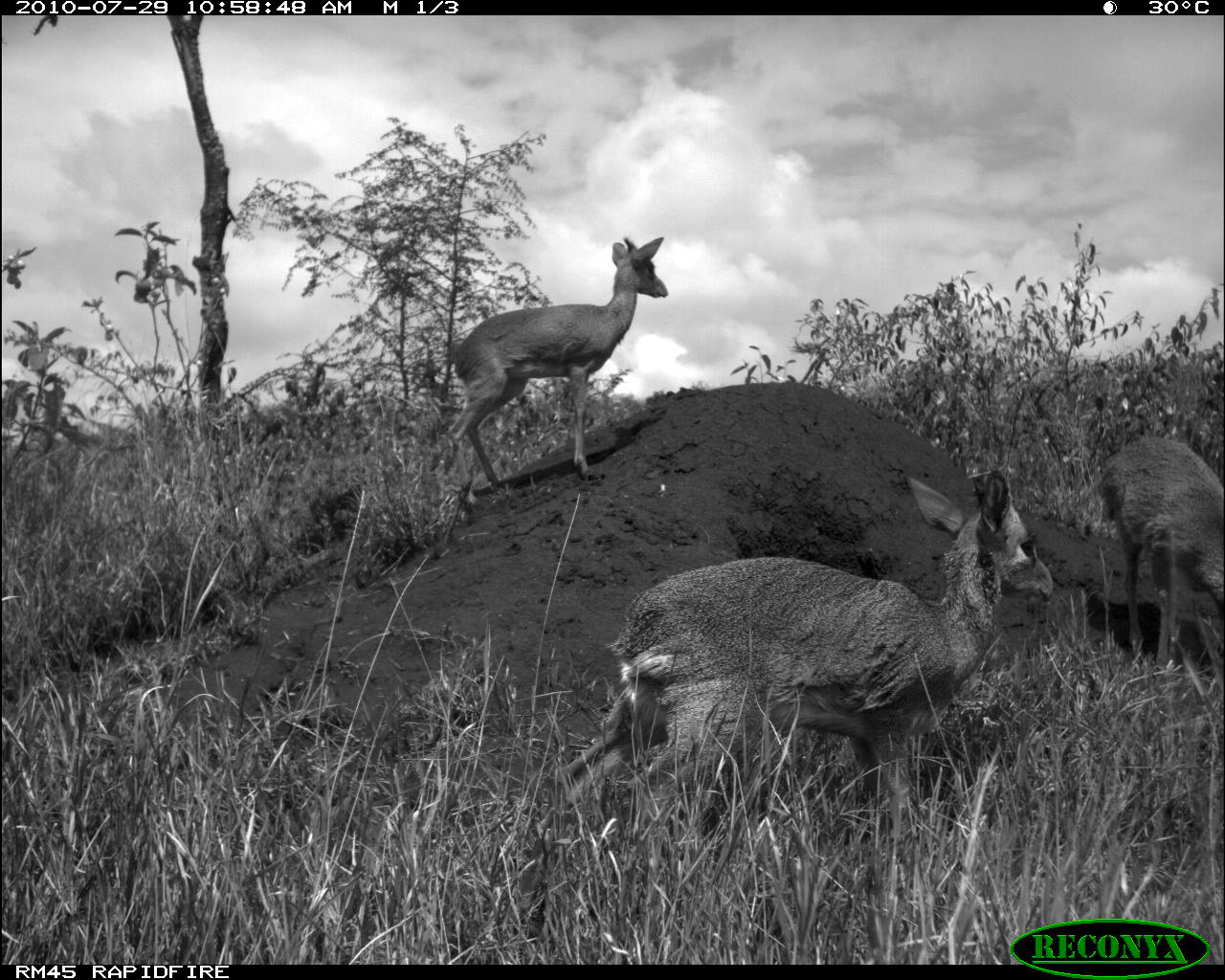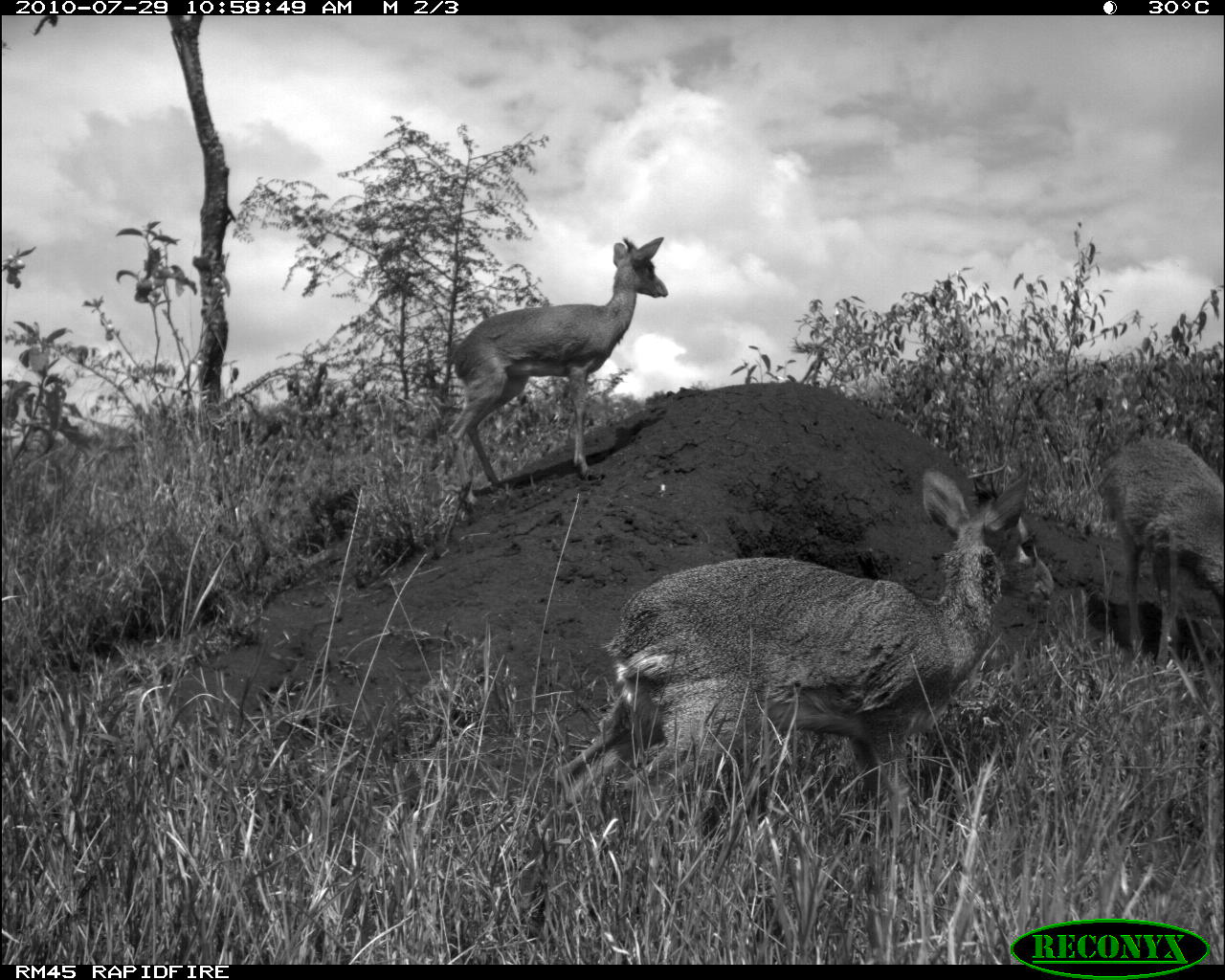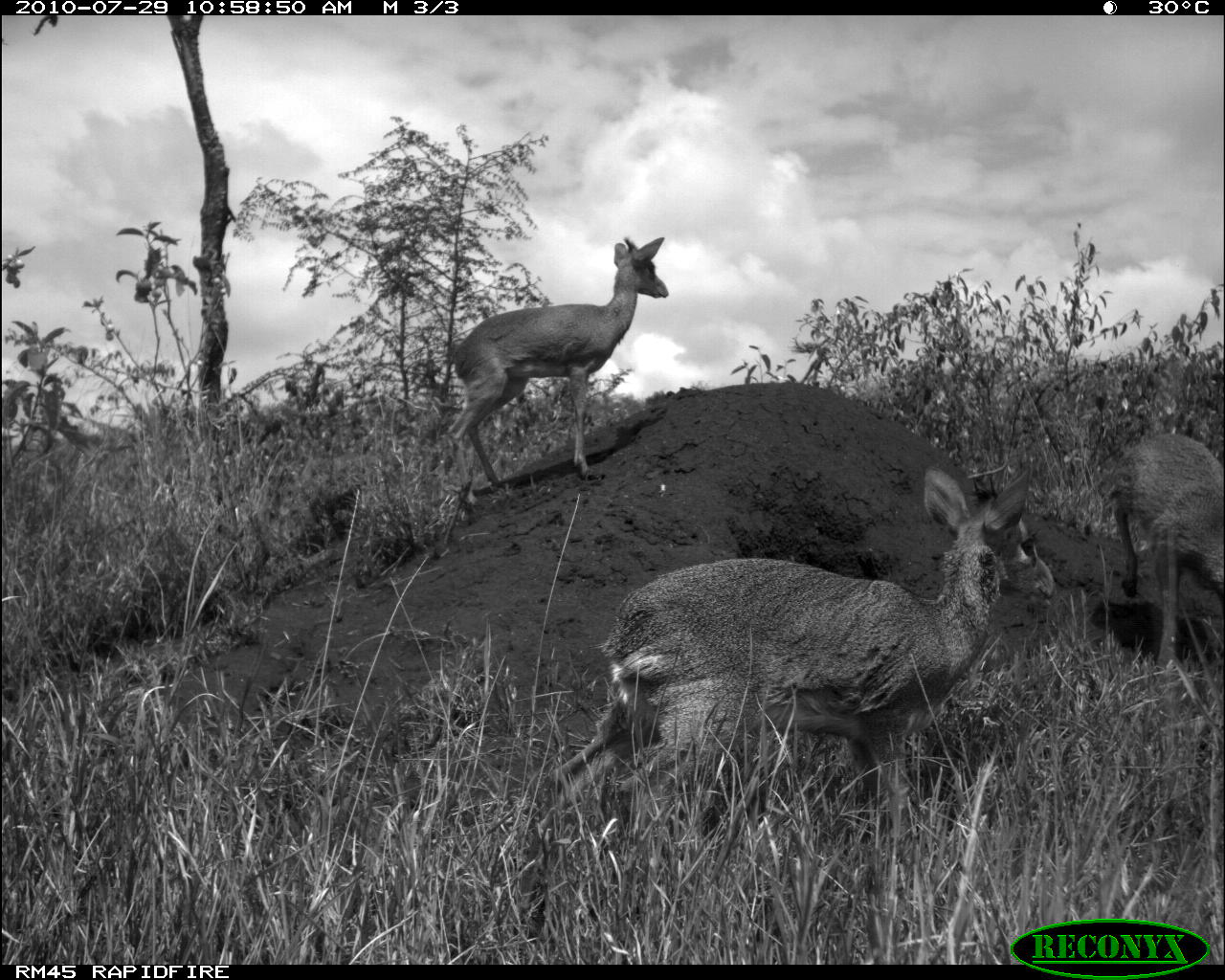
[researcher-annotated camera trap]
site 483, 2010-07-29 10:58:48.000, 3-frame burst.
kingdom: Animalia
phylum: Chordata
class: Mammalia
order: Artiodactyla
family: Bovidae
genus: Madoqua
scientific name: Madoqua guentheri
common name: günther's dik-dik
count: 3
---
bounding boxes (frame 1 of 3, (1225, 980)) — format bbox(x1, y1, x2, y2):
madoqua guentheri: bbox(546, 469, 1055, 898); bbox(446, 236, 668, 506); bbox(1096, 436, 1225, 670)